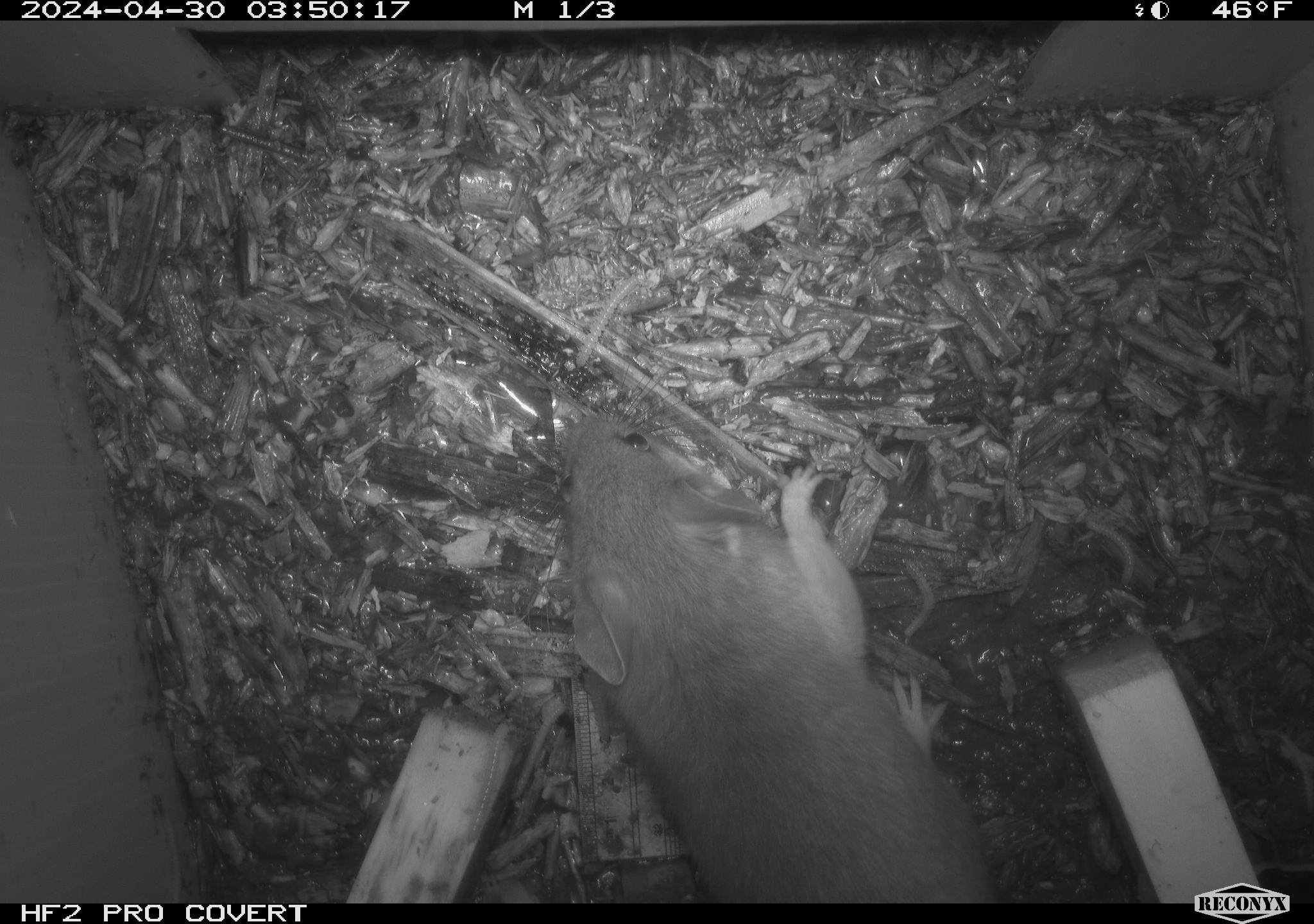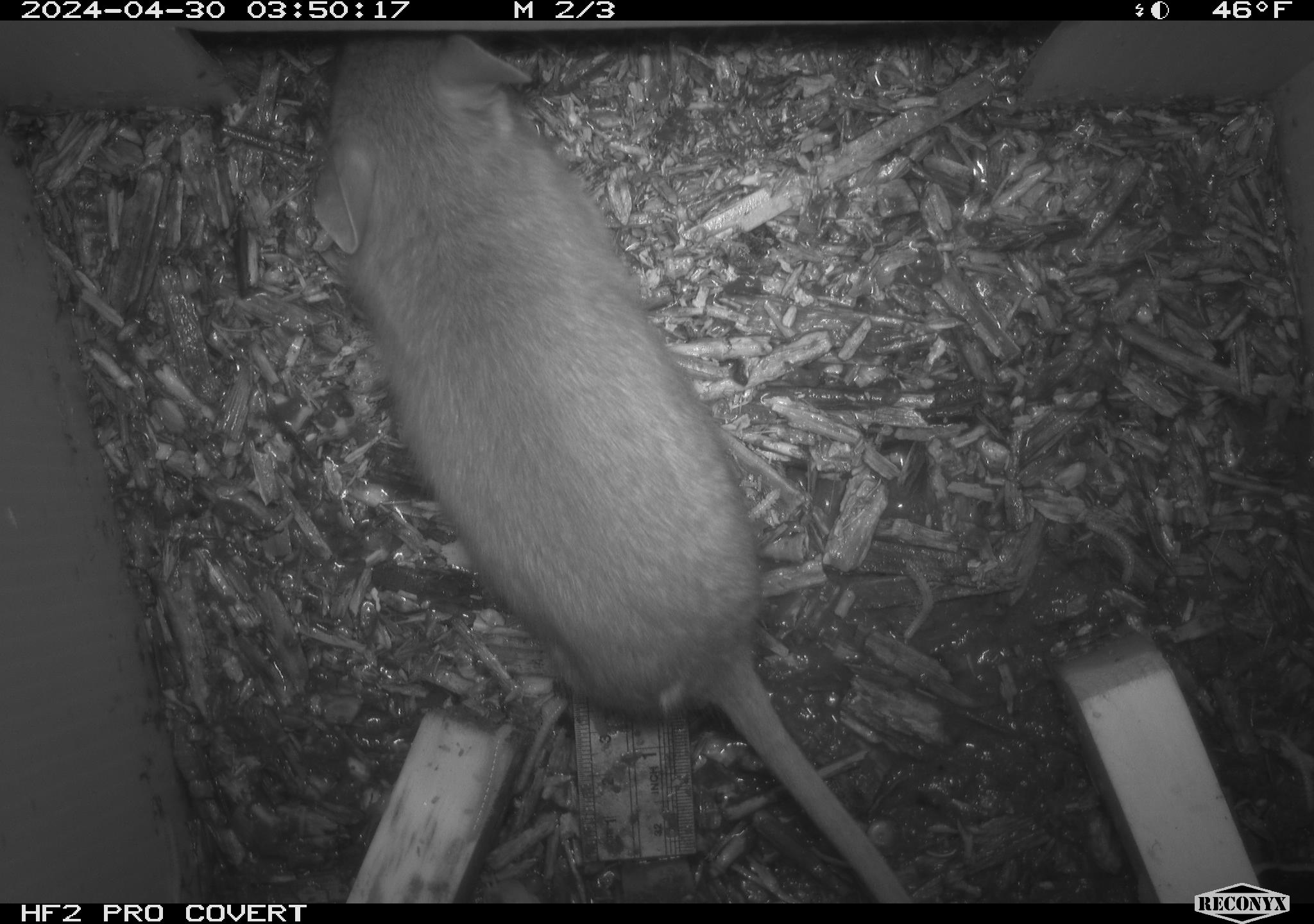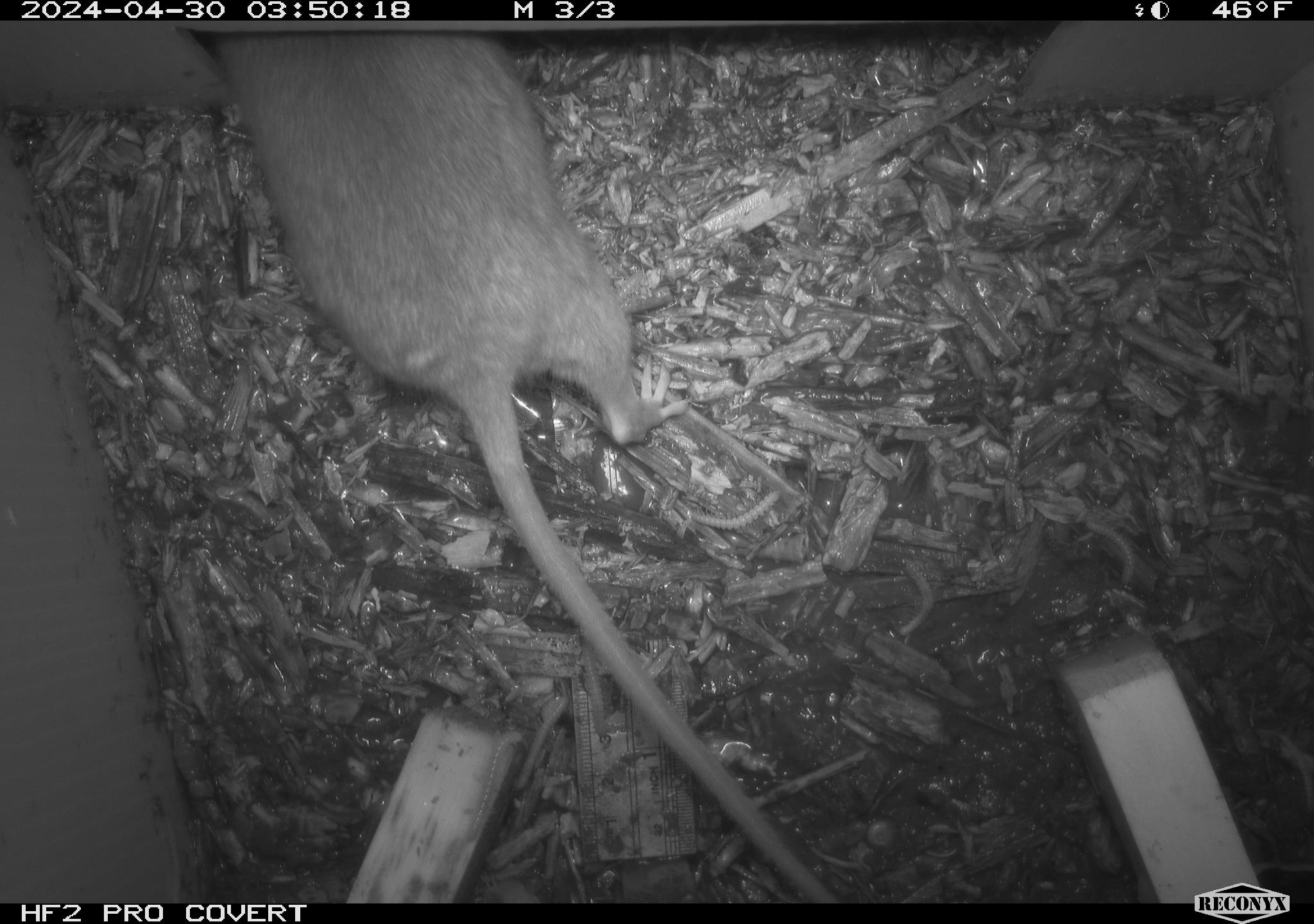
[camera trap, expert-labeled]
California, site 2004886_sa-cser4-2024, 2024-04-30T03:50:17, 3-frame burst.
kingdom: Animalia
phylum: Chordata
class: Mammalia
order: Rodentia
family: Muridae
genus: Rattus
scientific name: Rattus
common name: rat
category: rattus species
Rattus species (rat) (Rattus).